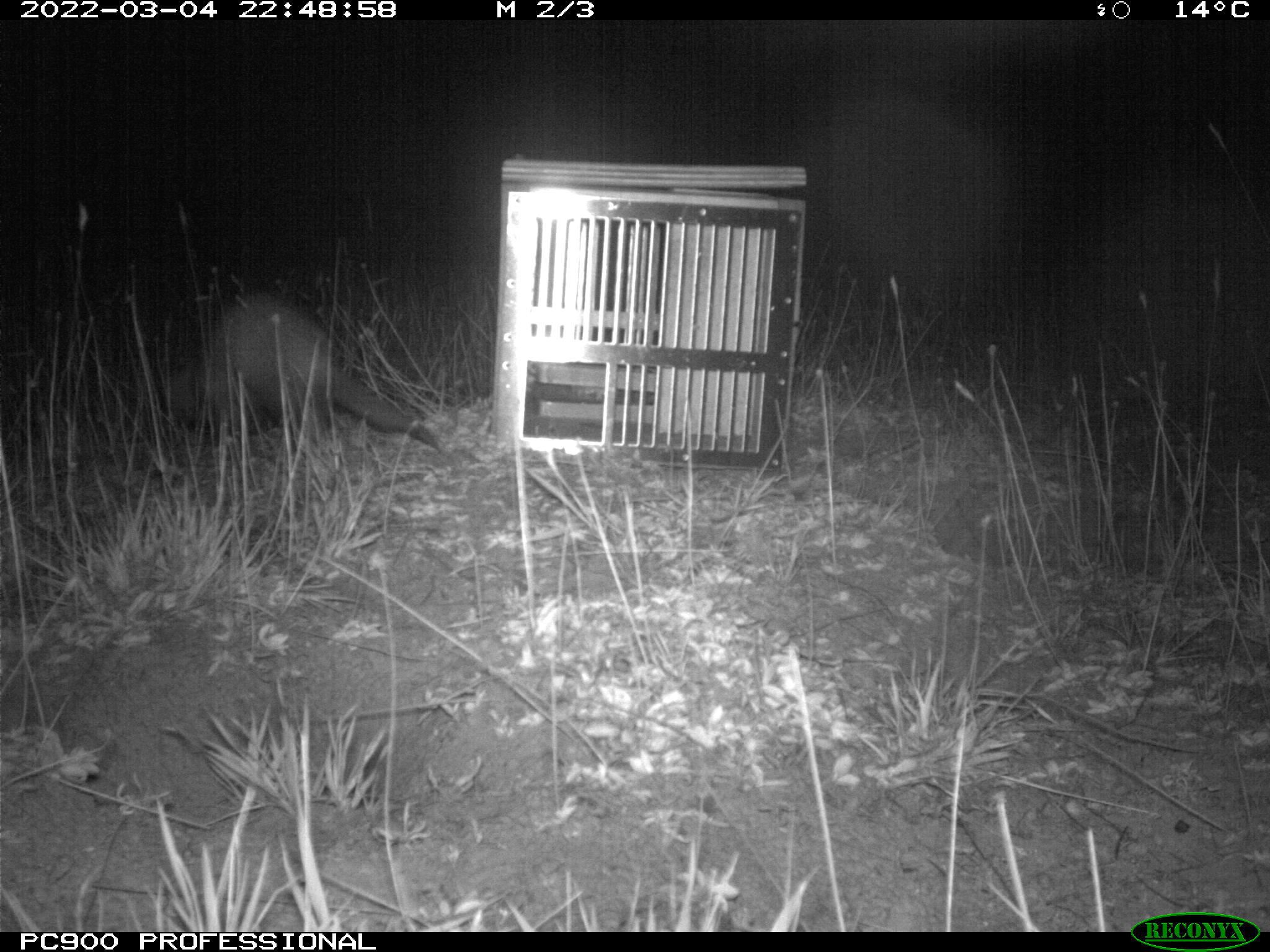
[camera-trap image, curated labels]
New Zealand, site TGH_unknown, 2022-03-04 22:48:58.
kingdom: Animalia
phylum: Chordata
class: Mammalia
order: Carnivora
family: Mustelidae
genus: Mustela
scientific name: Mustela furo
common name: ferret